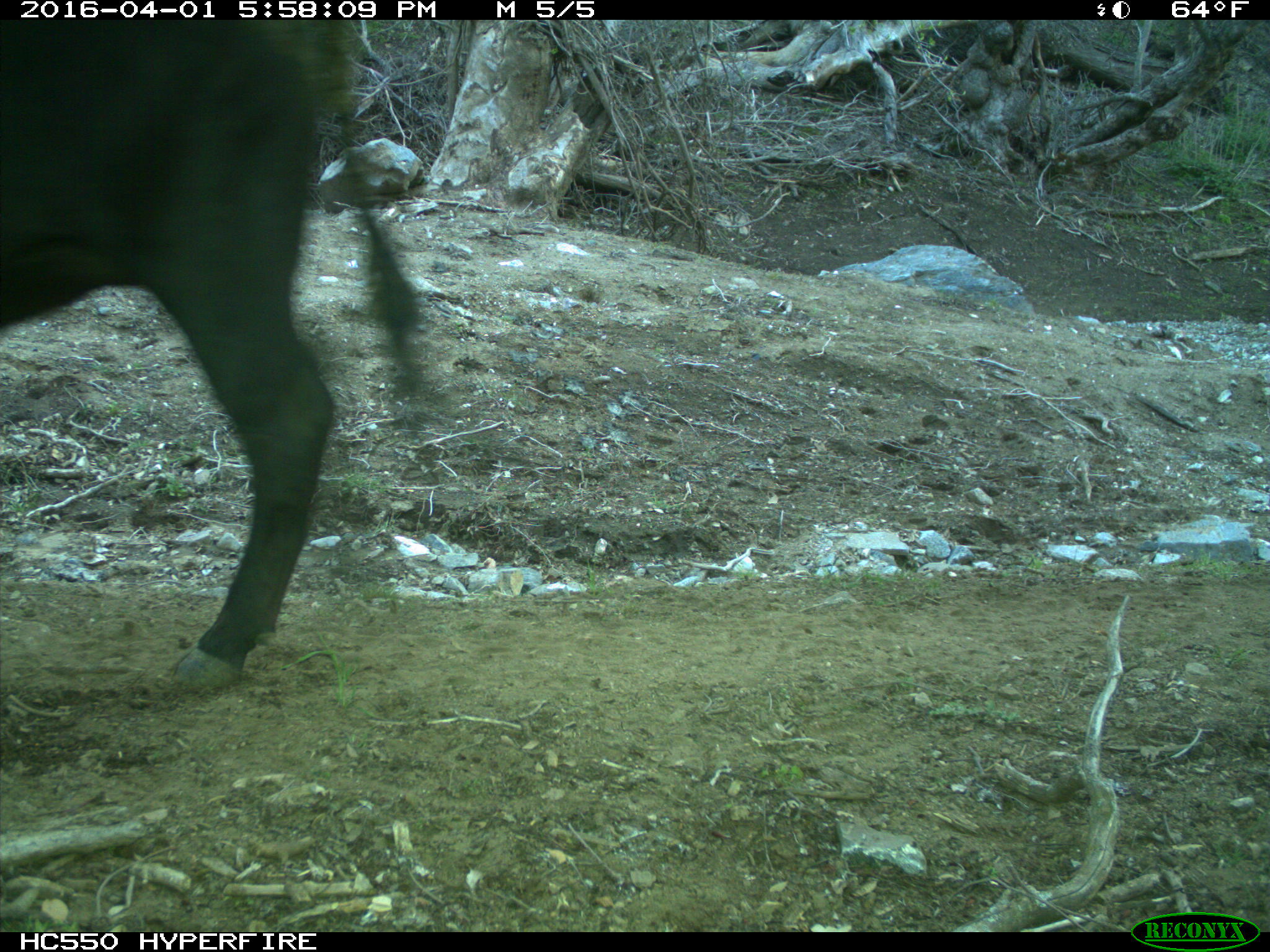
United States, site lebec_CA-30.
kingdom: Animalia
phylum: Chordata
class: Mammalia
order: Artiodactyla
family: Bovidae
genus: Bos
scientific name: Bos taurus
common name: domestic cow